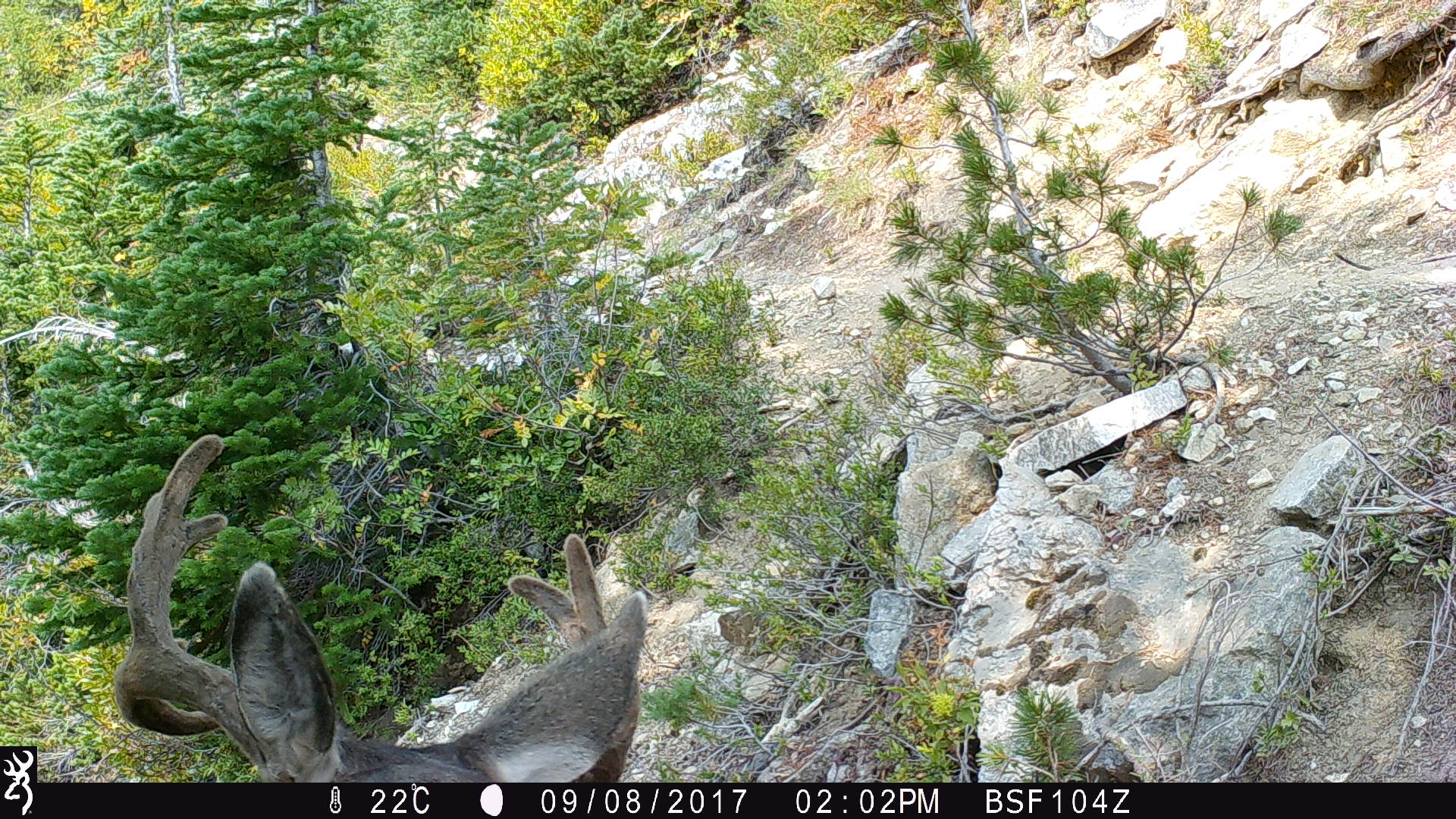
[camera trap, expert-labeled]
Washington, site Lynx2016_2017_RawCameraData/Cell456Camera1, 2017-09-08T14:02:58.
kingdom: Animalia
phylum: Chordata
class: Mammalia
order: Artiodactyla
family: Cervidae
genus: Odocoileus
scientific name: Odocoileus hemionus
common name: mule deer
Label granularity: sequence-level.